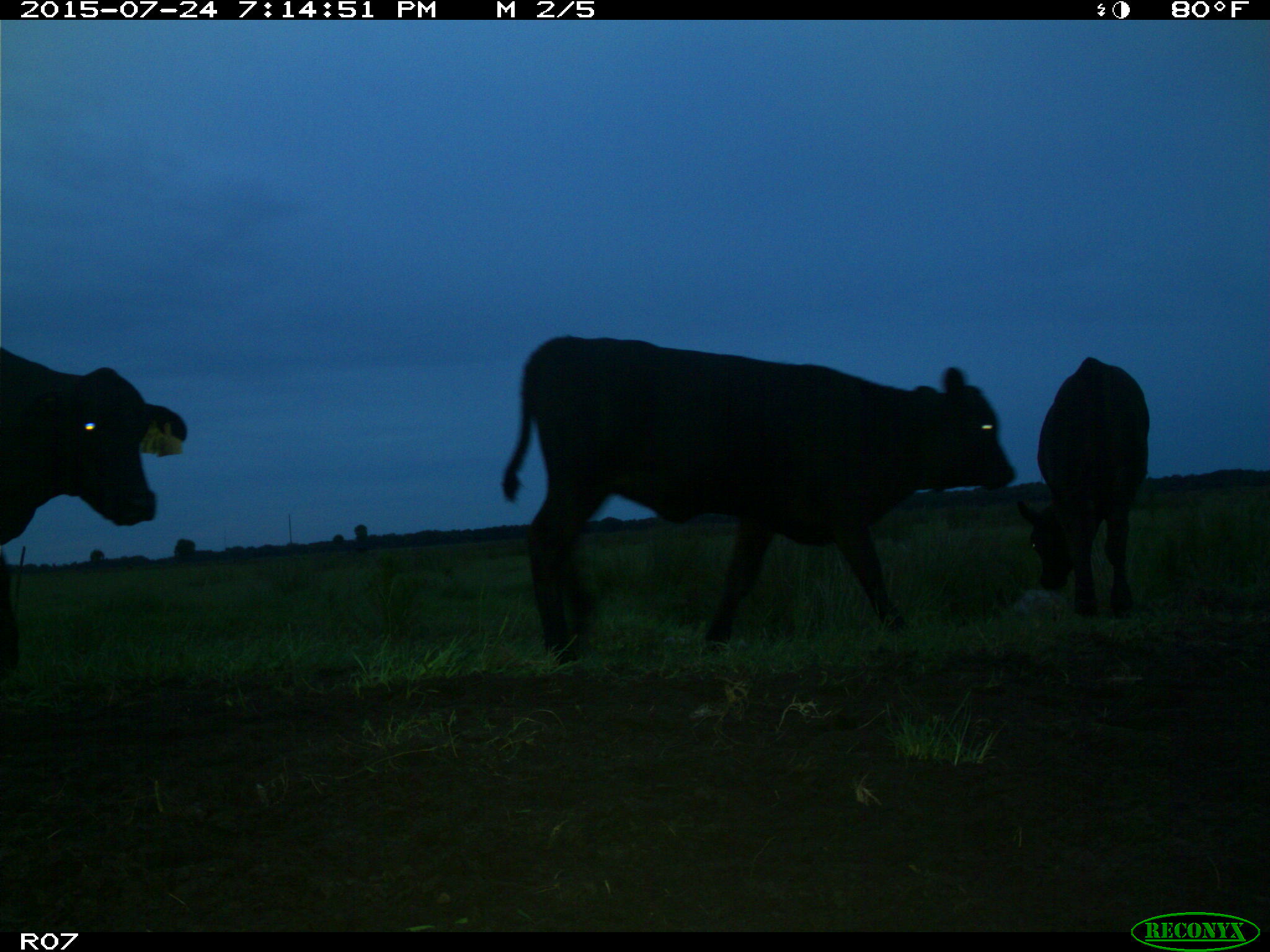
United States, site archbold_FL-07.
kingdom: Animalia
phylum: Chordata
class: Mammalia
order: Artiodactyla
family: Bovidae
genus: Bos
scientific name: Bos taurus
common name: domestic cow